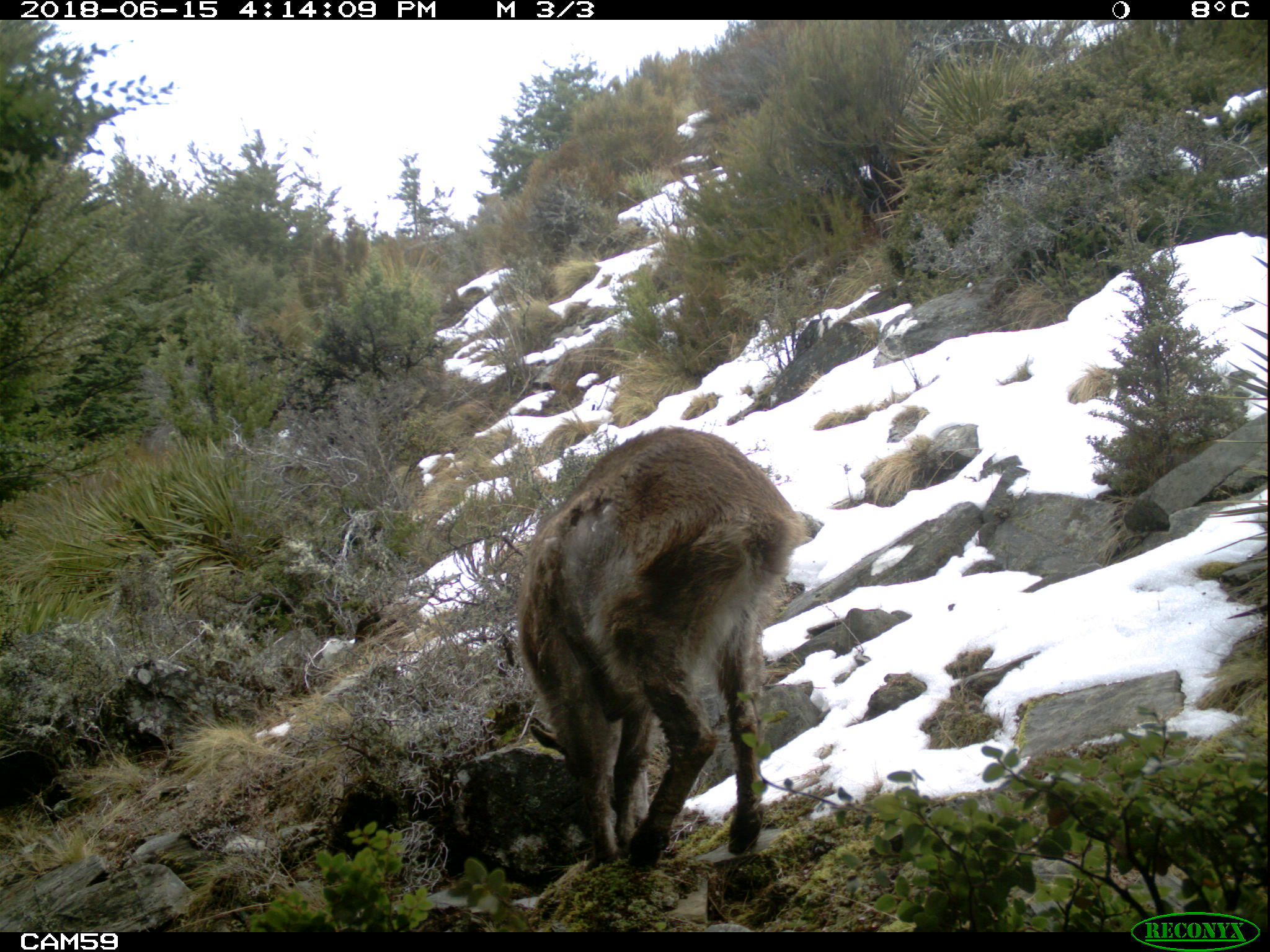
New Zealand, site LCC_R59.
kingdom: Animalia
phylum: Chordata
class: Mammalia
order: Artiodactyla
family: Bovidae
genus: Nilgiritragus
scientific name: Nilgiritragus hylocrius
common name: tahr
Tahr (Nilgiritragus hylocrius).